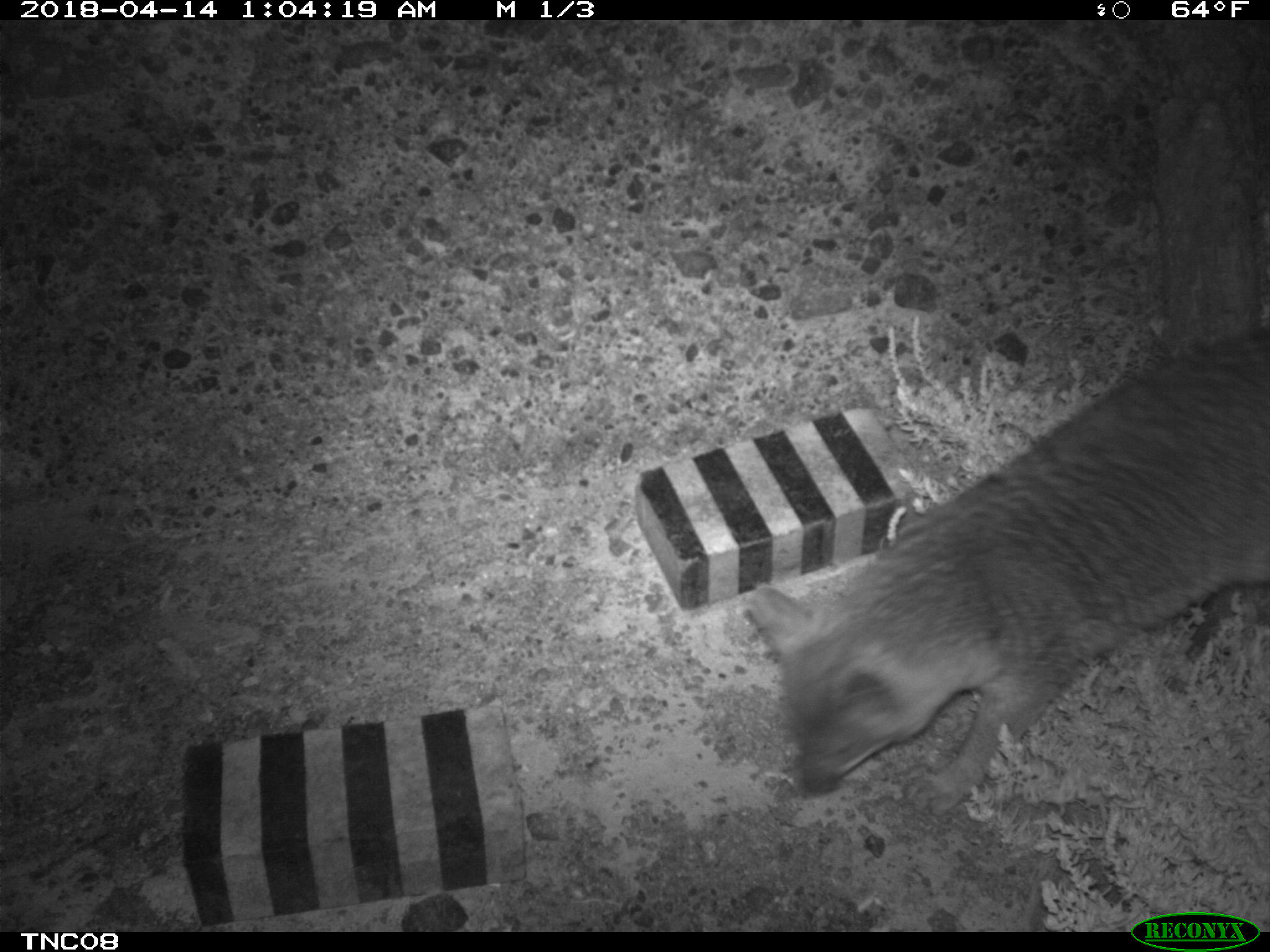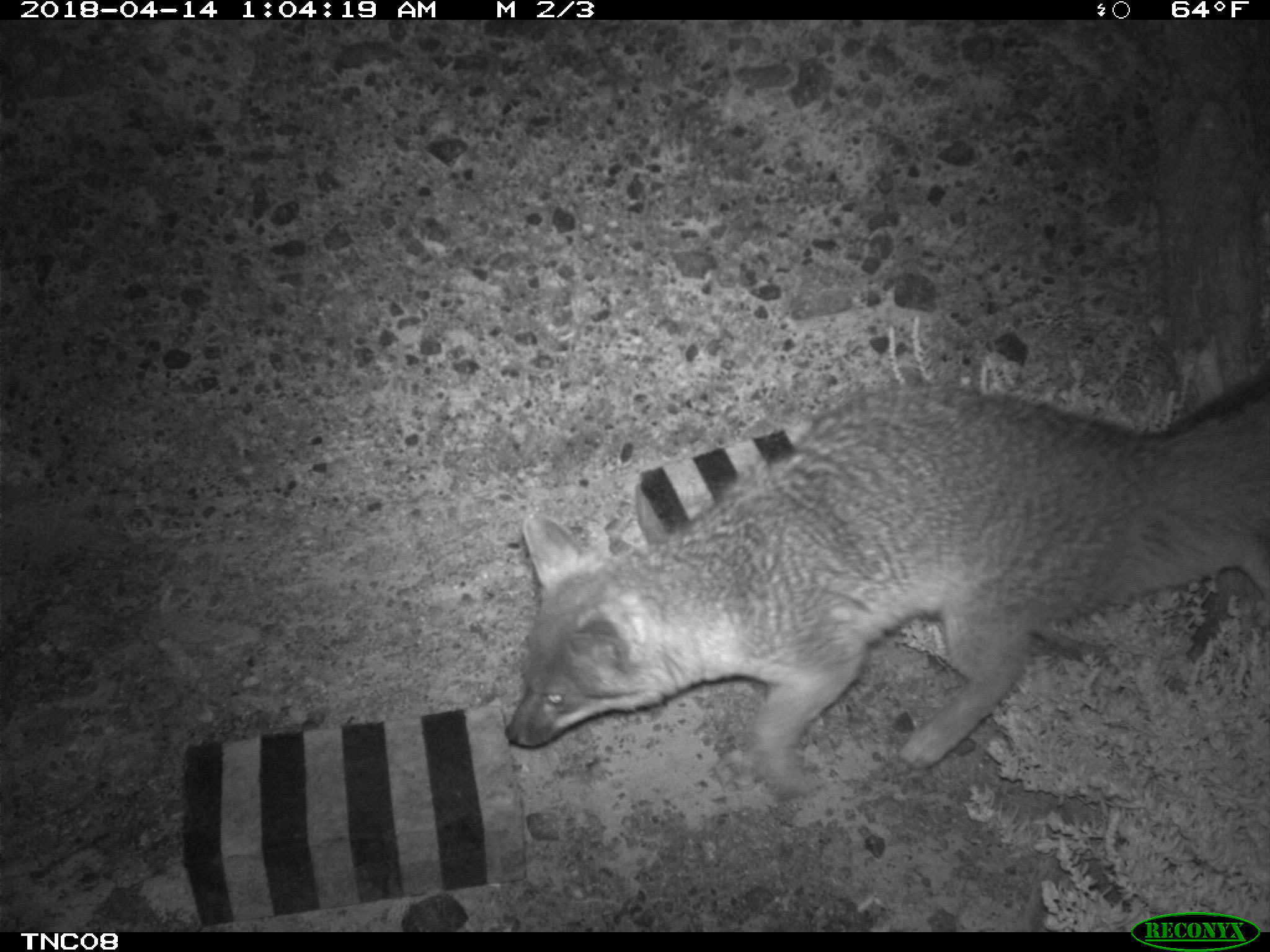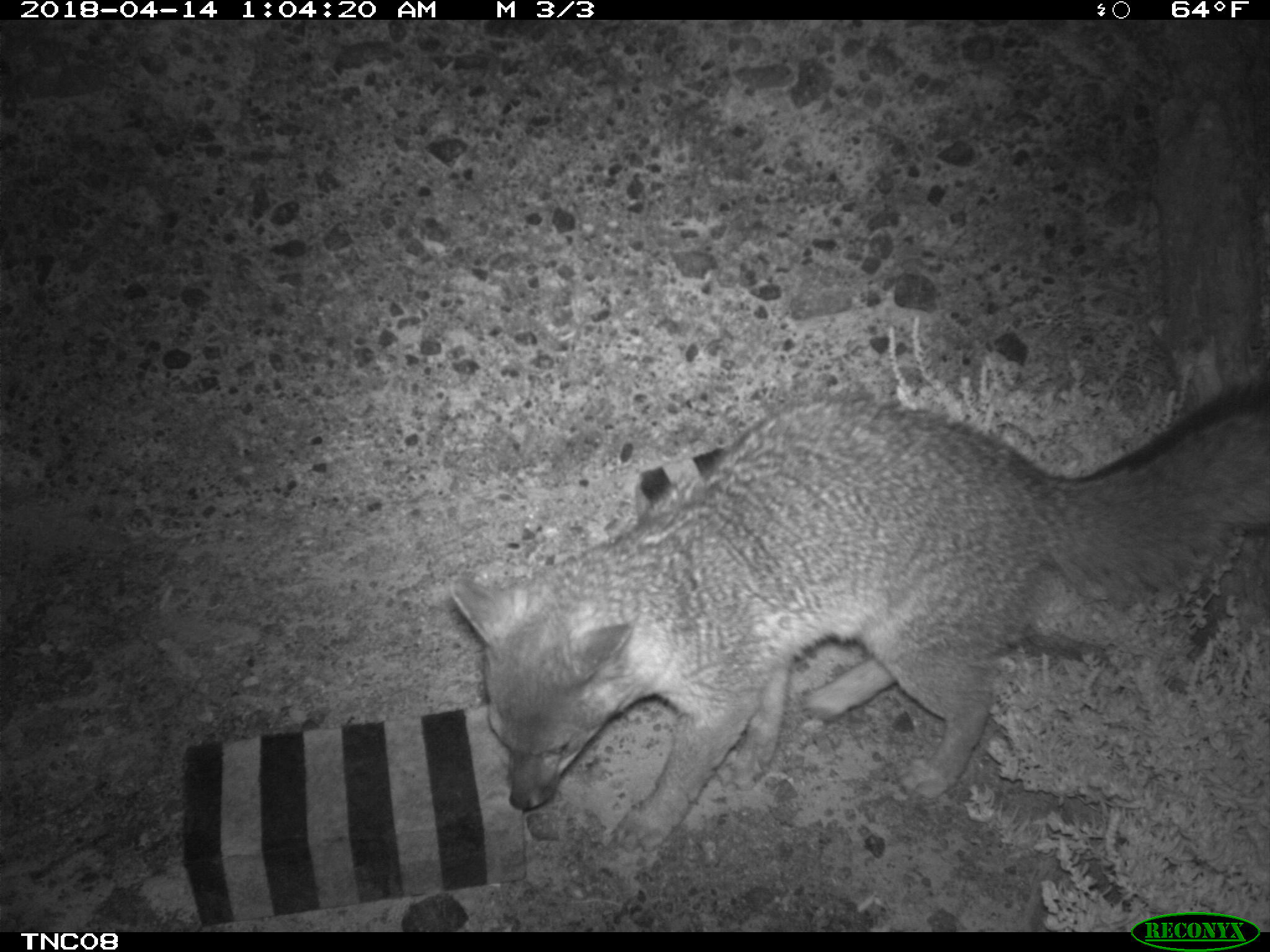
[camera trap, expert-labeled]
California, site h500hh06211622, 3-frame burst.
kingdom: Animalia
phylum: Chordata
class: Mammalia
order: Carnivora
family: Canidae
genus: Urocyon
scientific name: Urocyon littoralis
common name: island fox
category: fox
Fox (island fox) (Urocyon littoralis).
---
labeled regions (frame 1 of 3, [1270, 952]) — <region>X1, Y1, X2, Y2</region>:
fox: <region>745, 326, 1269, 817</region>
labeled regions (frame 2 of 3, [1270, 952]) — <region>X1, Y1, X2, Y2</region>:
fox: <region>505, 364, 1269, 796</region>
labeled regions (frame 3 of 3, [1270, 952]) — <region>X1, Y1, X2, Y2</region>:
fox: <region>449, 371, 1269, 858</region>